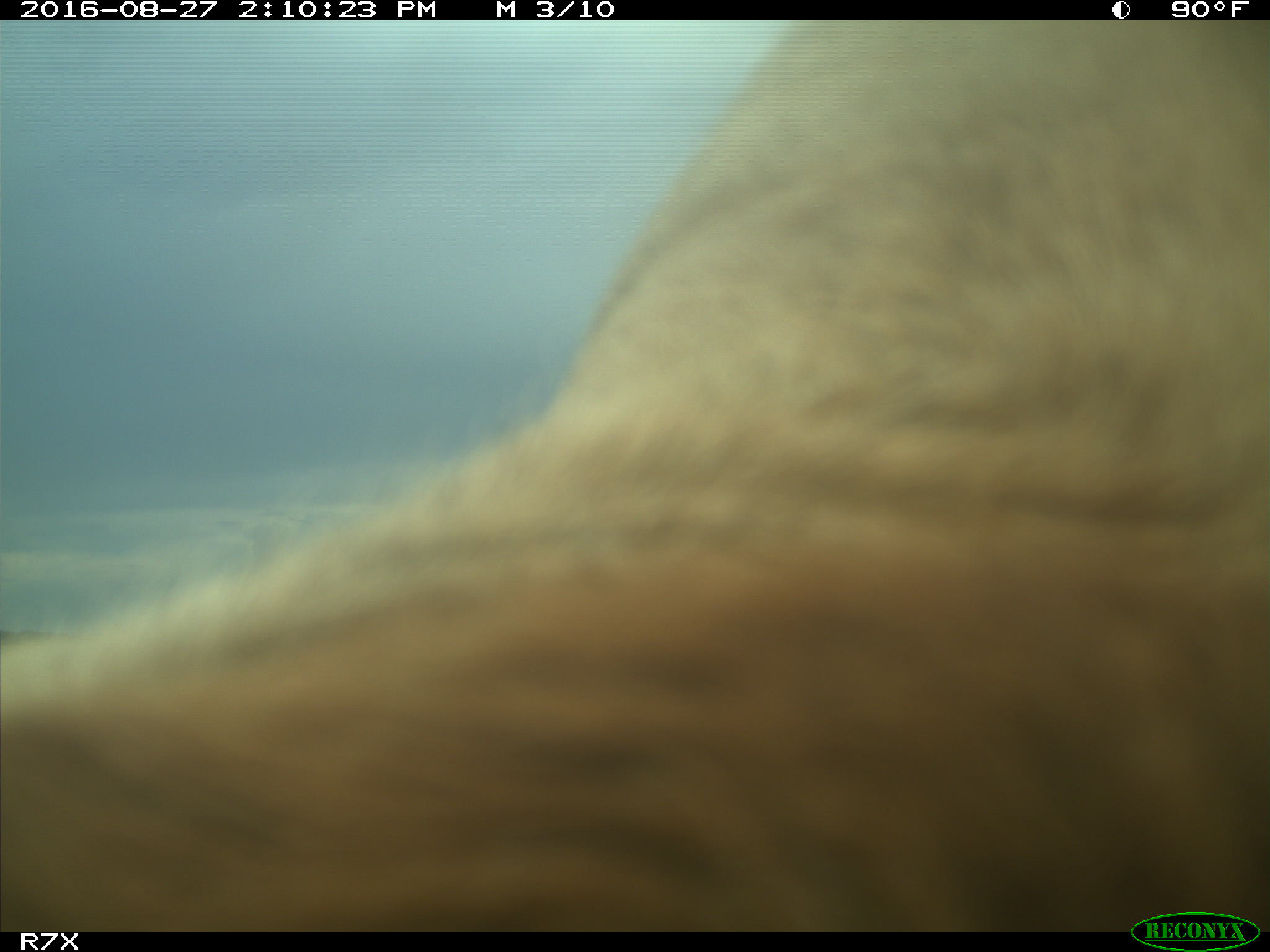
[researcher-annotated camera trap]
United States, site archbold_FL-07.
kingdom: Animalia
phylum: Chordata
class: Mammalia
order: Artiodactyla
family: Bovidae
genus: Bos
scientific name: Bos taurus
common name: domestic cow